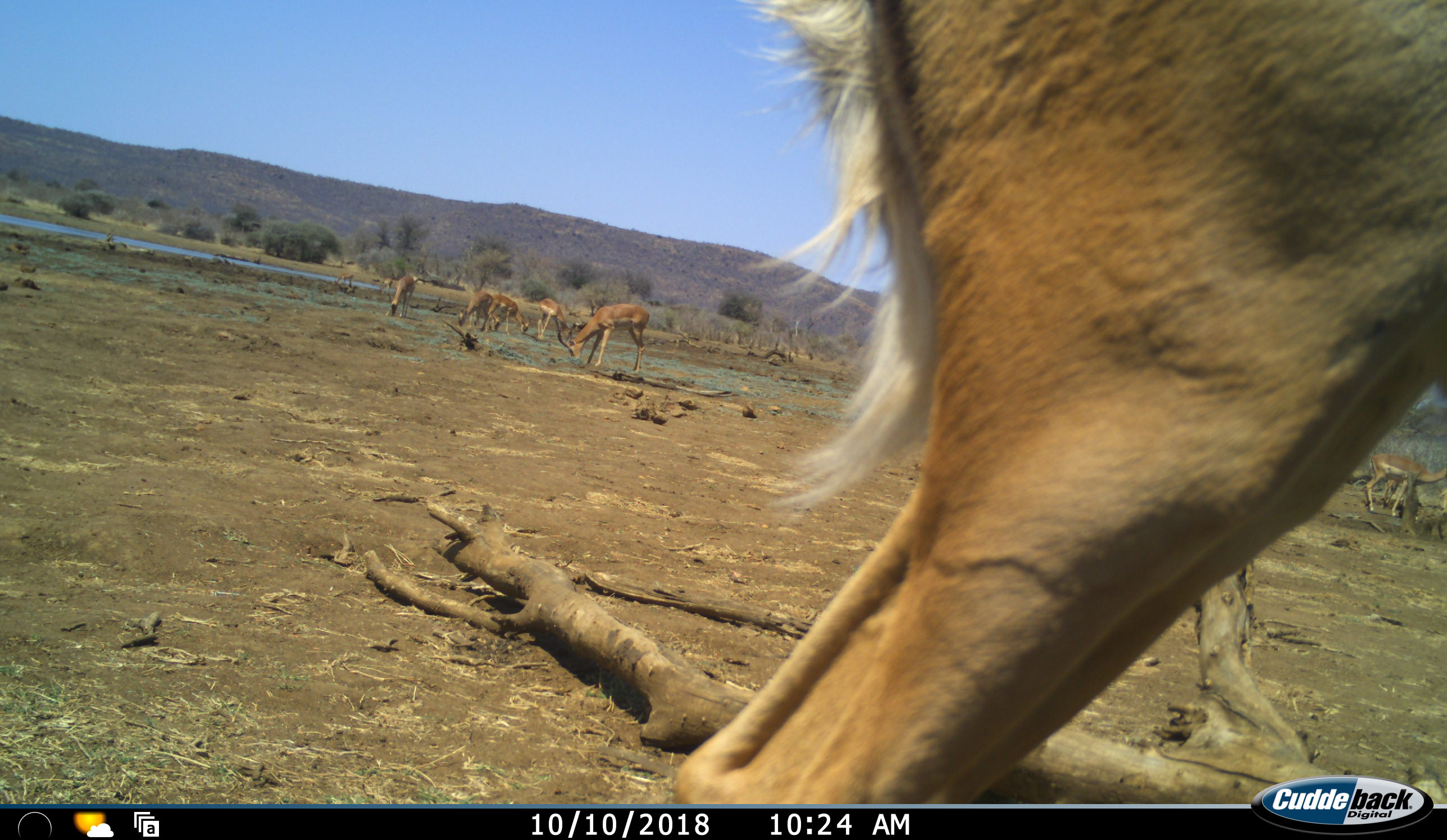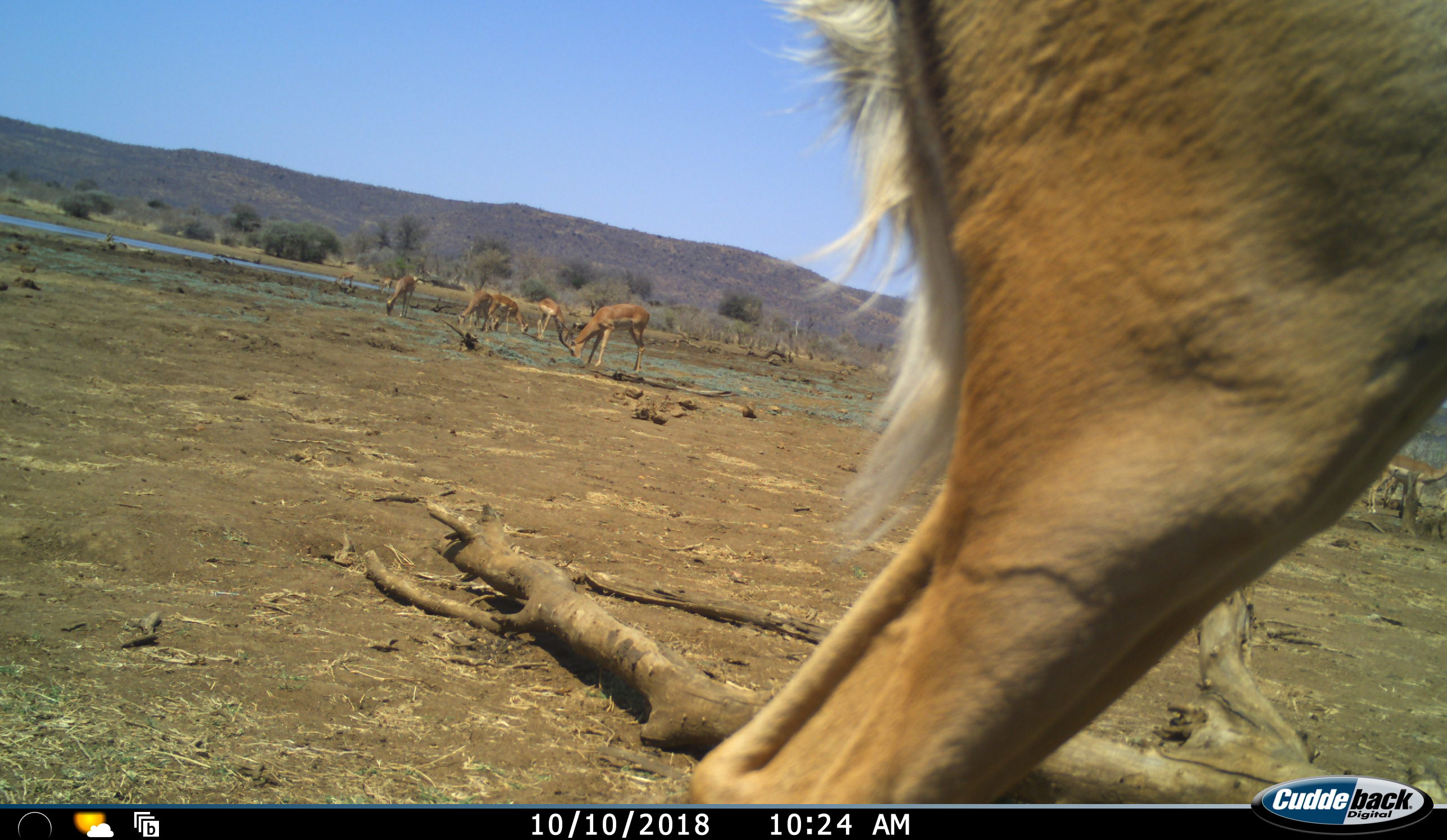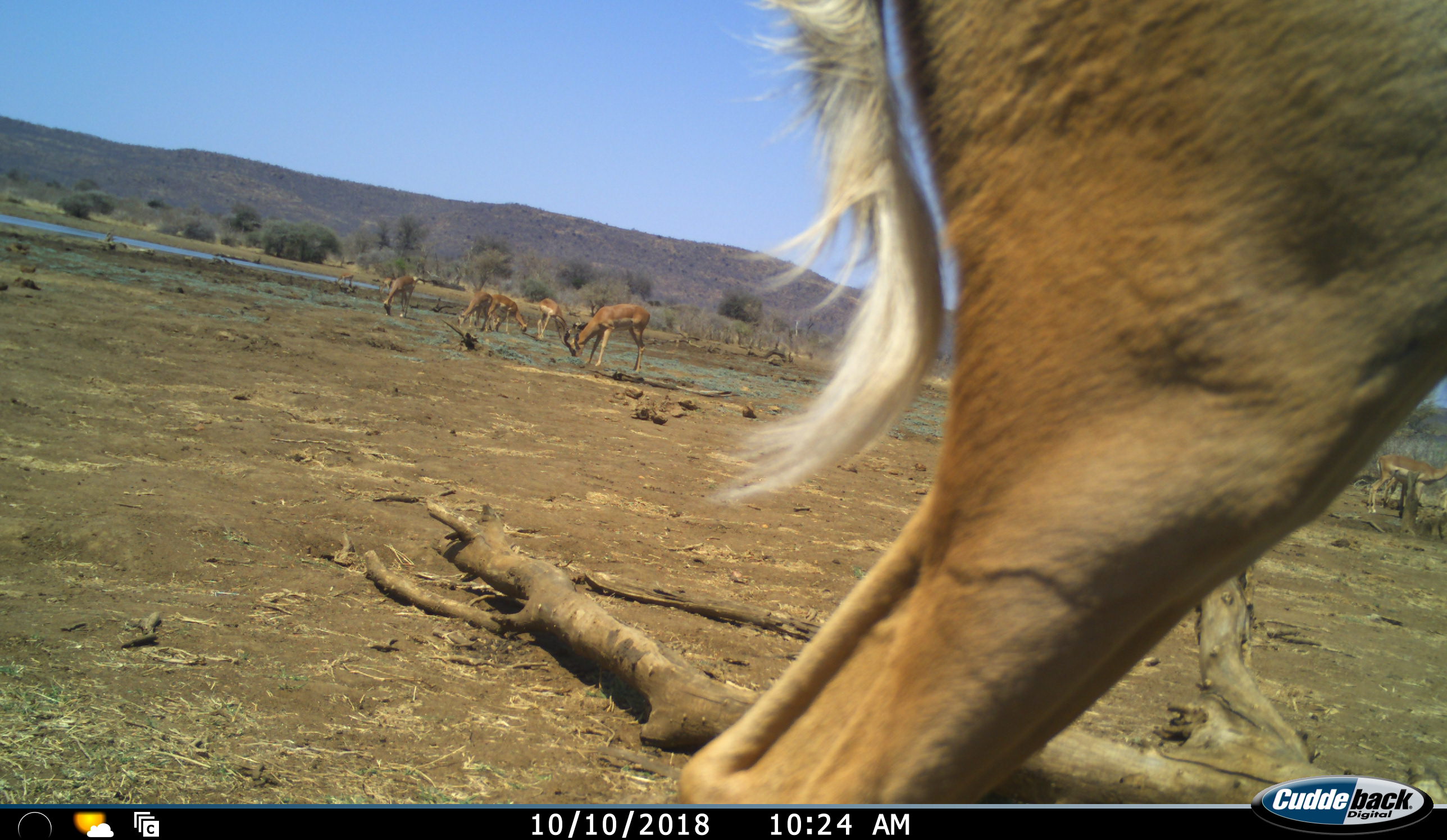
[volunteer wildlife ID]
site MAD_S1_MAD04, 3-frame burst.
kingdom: Animalia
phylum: Chordata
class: Mammalia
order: Artiodactyla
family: Bovidae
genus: Aepyceros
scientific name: Aepyceros melampus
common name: impala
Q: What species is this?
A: Impala (Aepyceros melampus).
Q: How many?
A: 6.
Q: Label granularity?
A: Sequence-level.